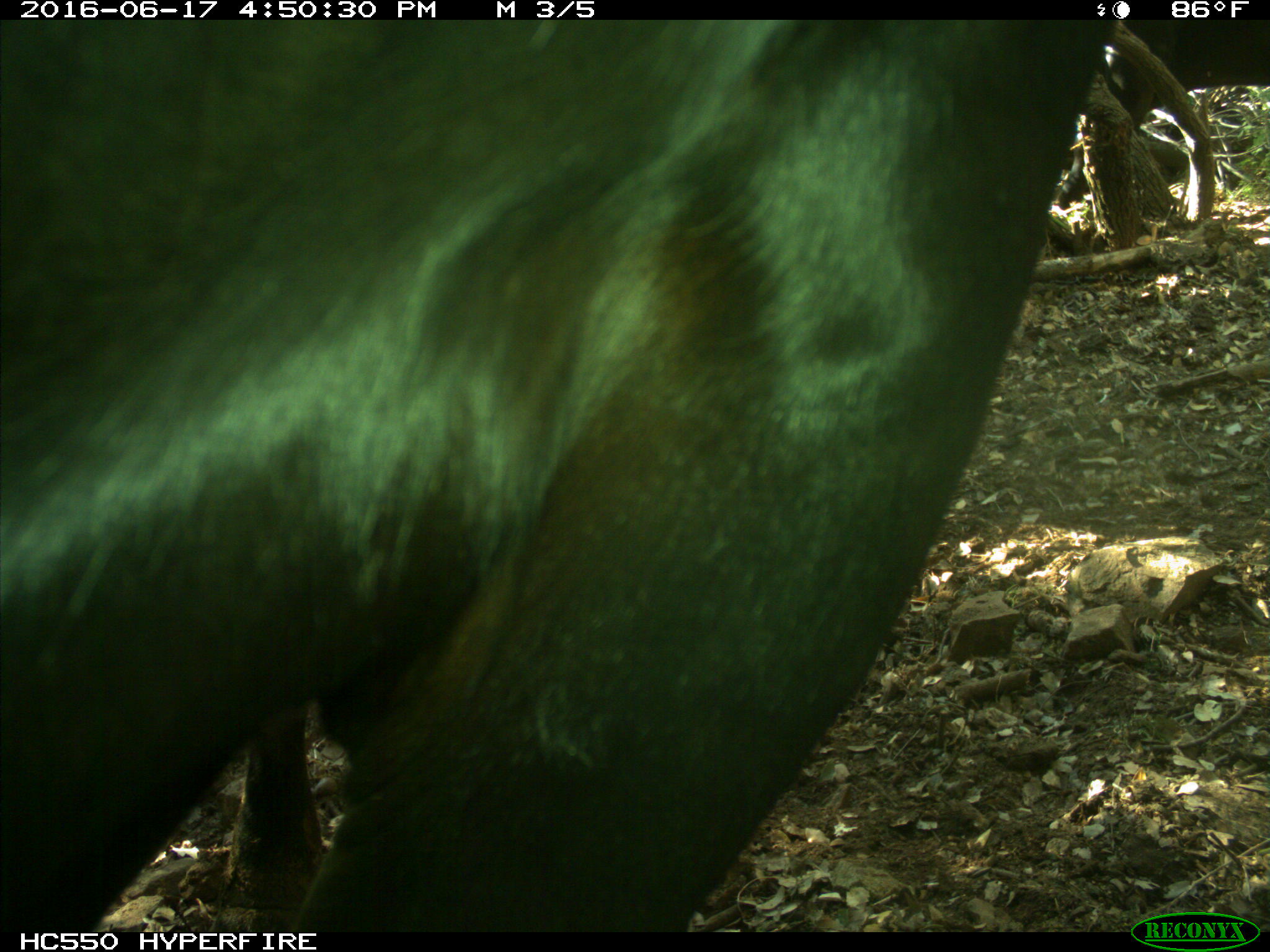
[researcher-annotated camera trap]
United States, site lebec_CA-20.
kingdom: Animalia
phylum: Chordata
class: Mammalia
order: Artiodactyla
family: Bovidae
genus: Bos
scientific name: Bos taurus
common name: domestic cow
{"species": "Bos taurus (domestic cow)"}